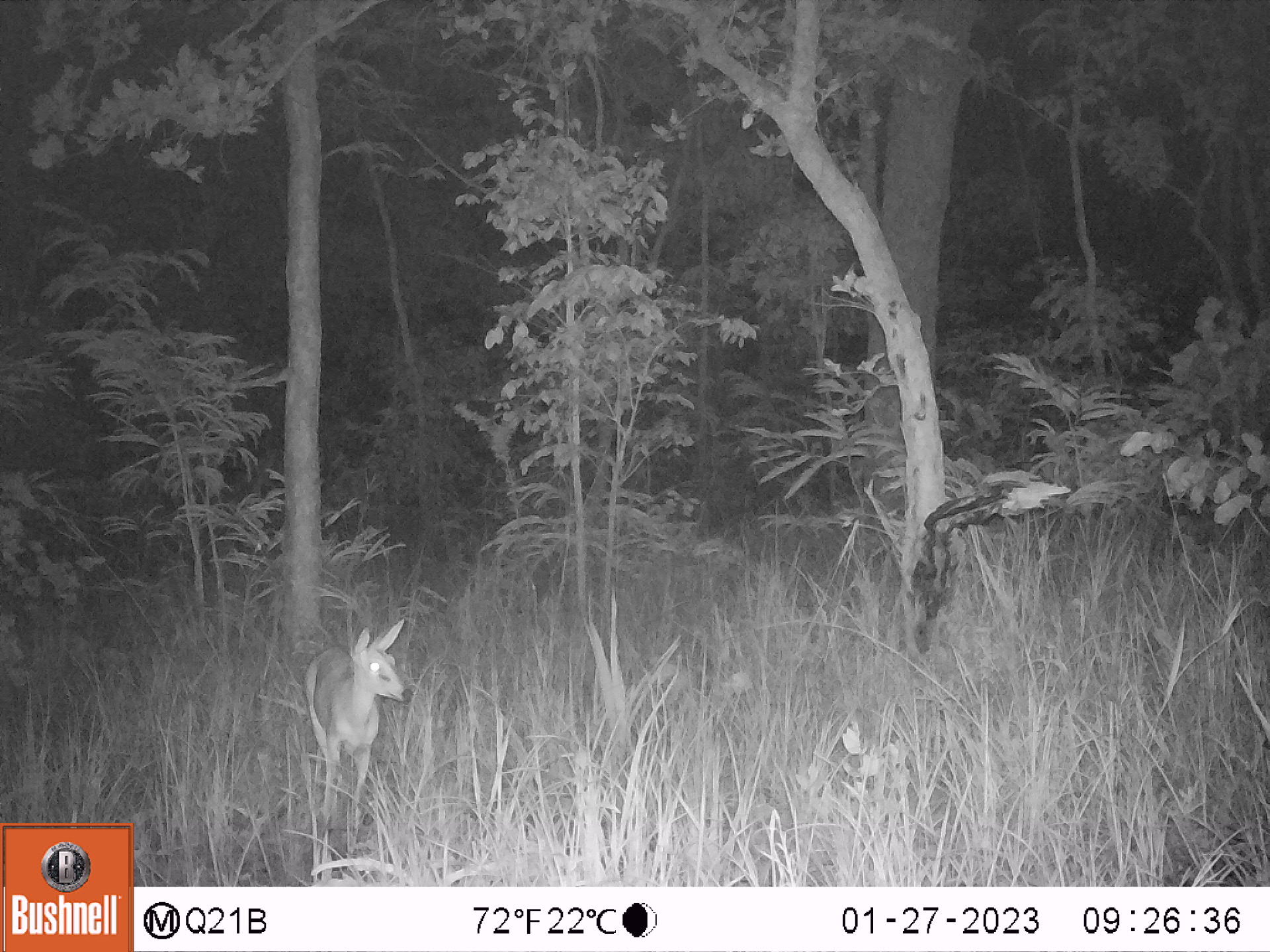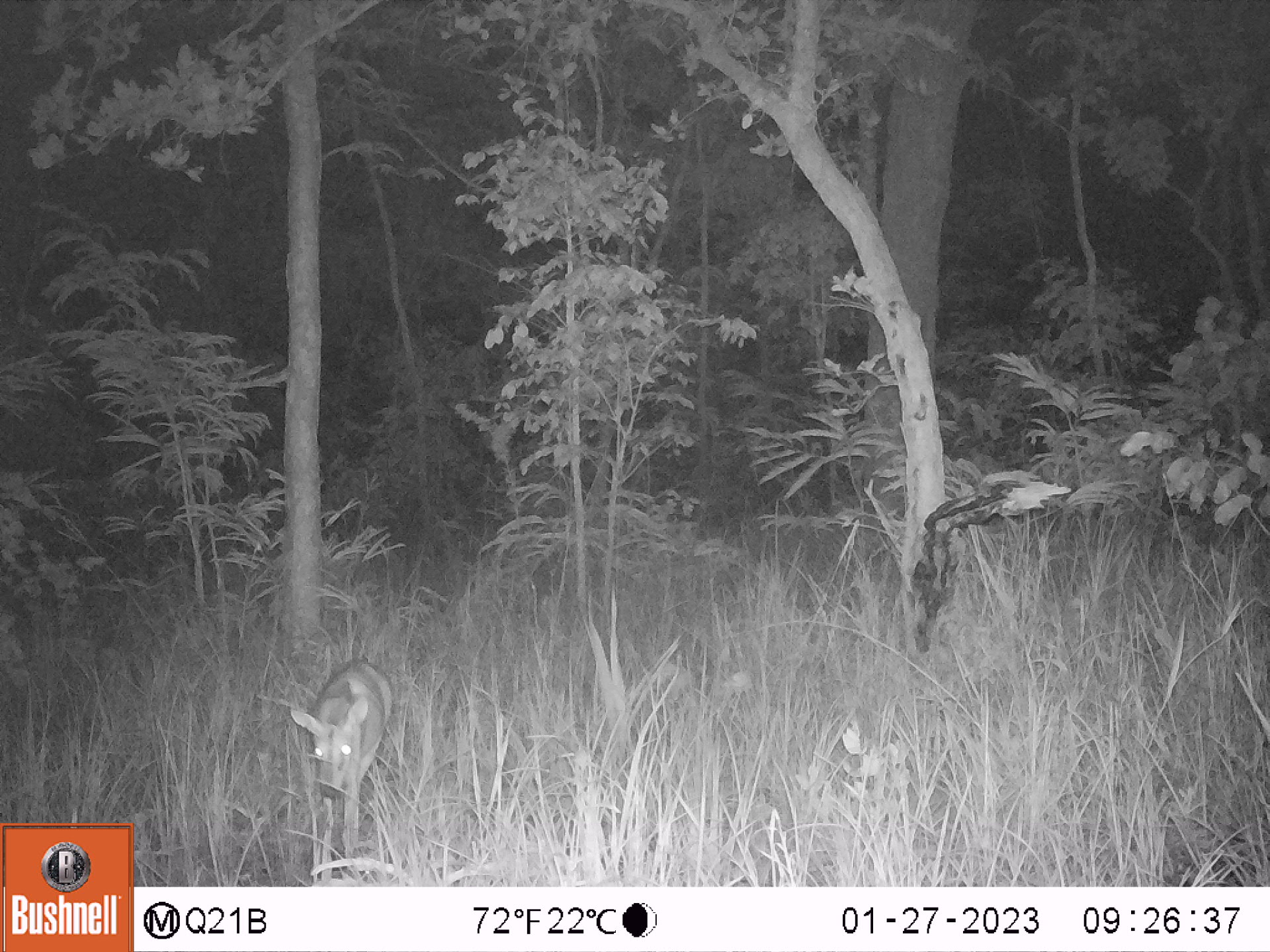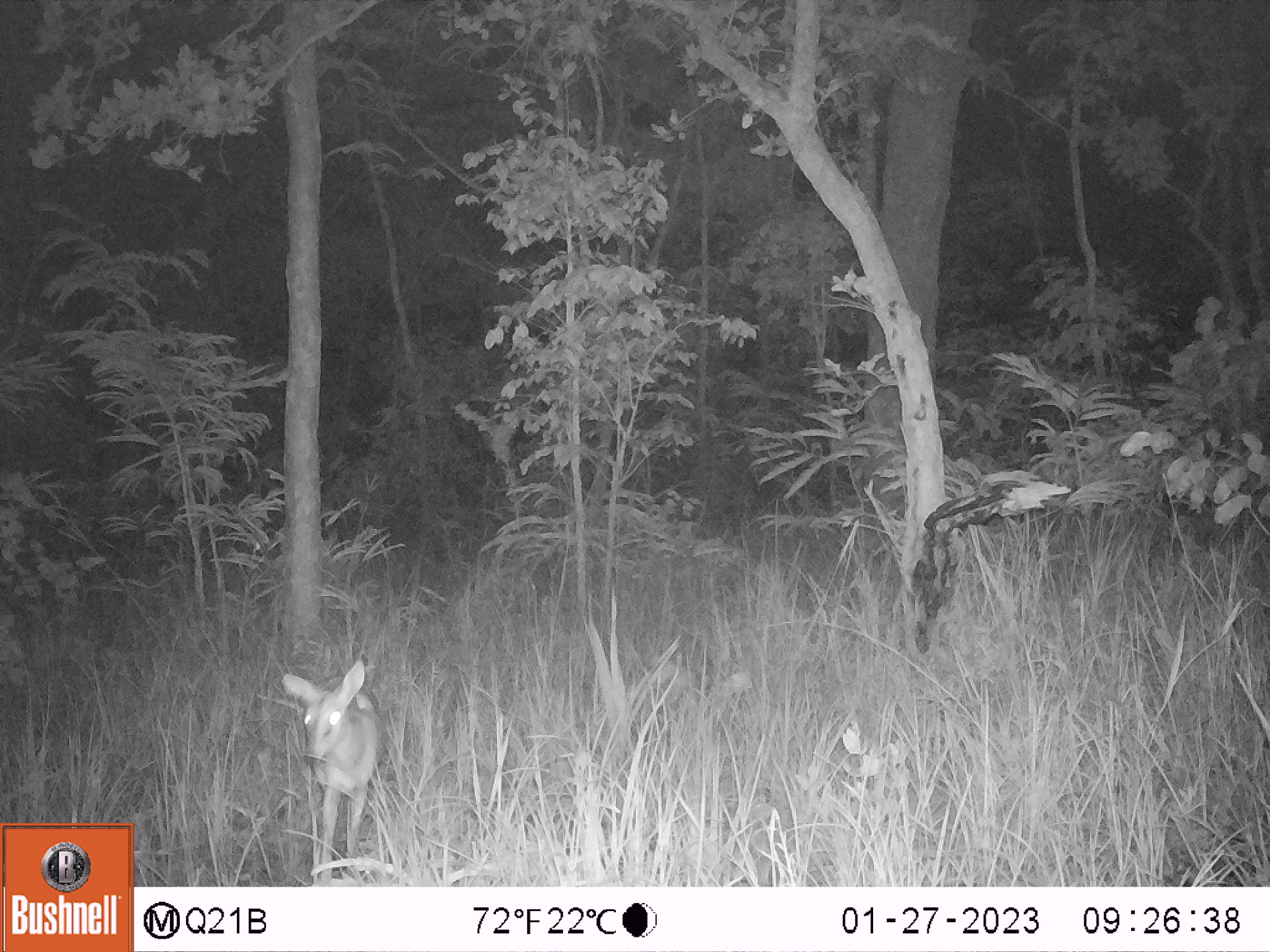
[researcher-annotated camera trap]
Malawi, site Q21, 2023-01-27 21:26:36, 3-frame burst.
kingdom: Animalia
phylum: Chordata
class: Mammalia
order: Artiodactyla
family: Bovidae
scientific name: Antilopinae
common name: small antelope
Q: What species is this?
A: Small antelope (Antilopinae).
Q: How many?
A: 1.